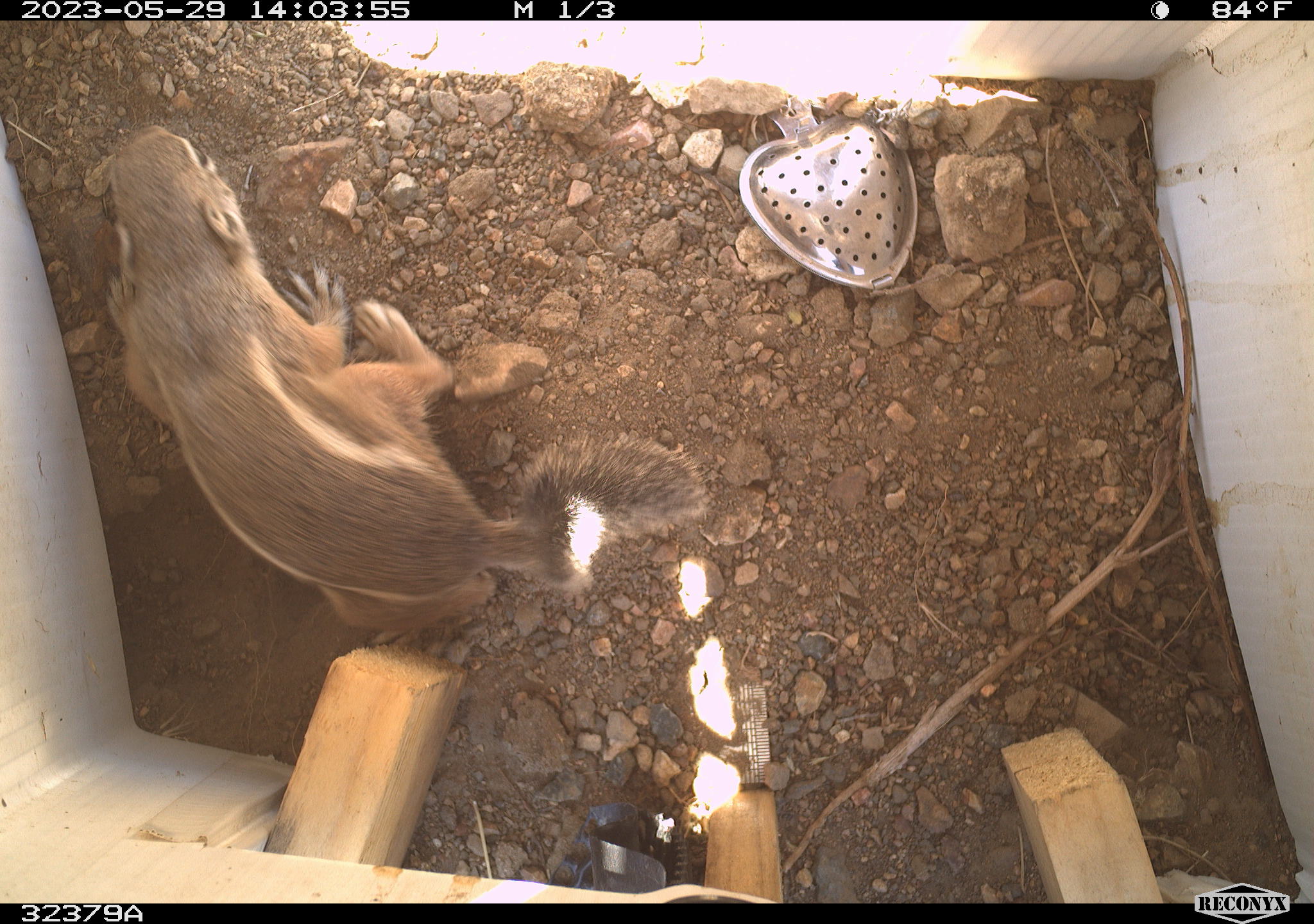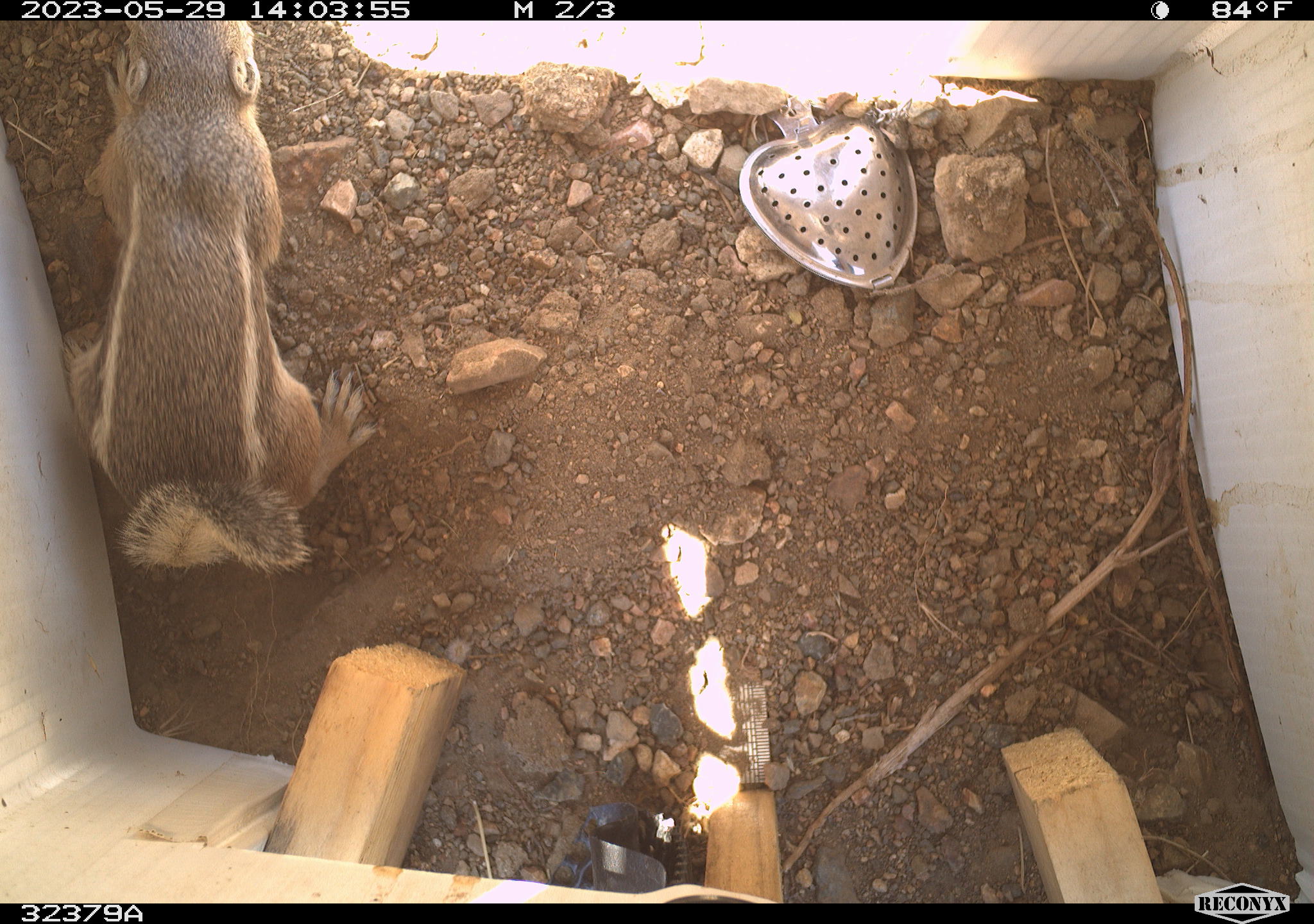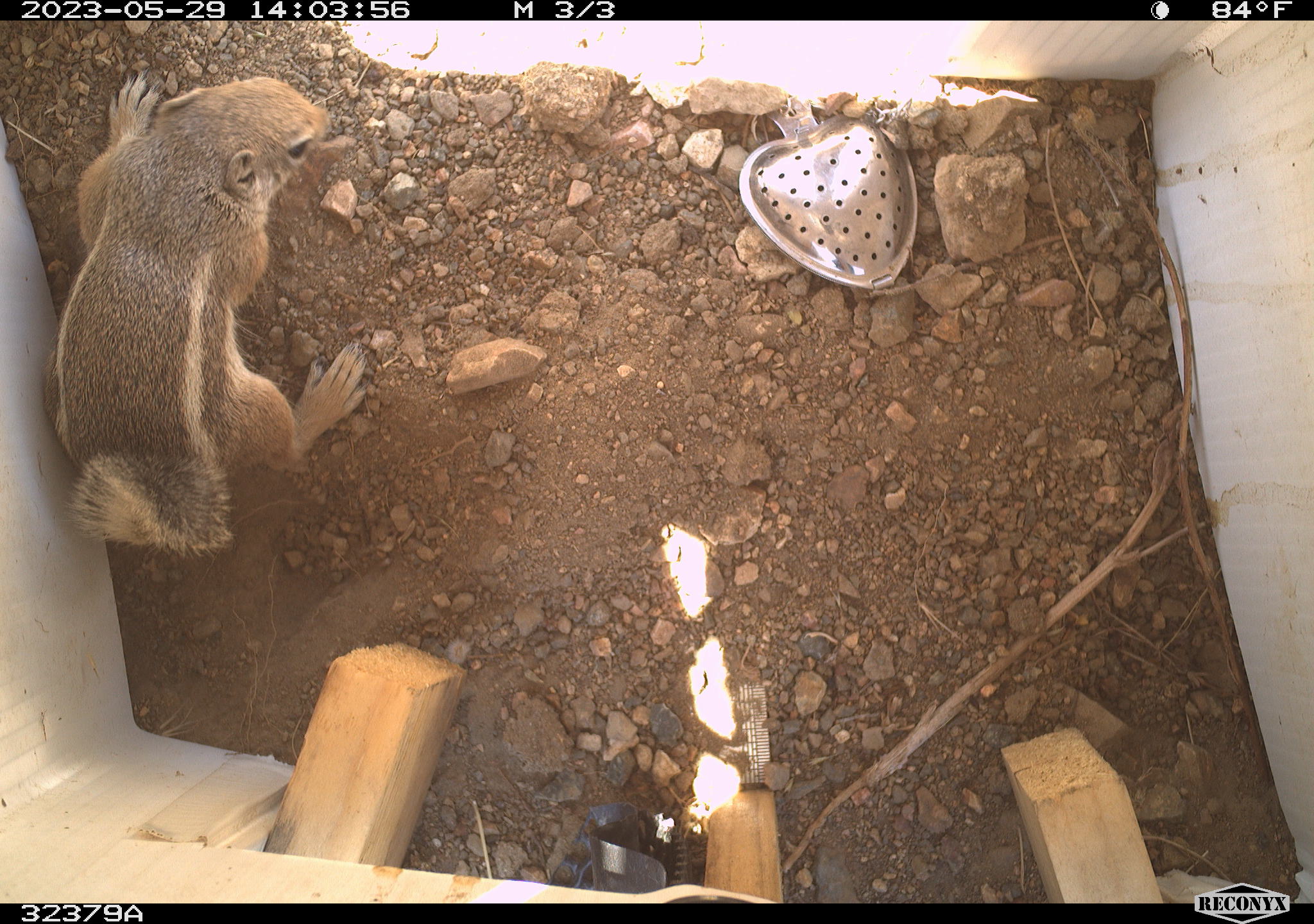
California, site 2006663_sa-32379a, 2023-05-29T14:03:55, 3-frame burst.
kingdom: Animalia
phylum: Chordata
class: Mammalia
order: Rodentia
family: Sciuridae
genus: Ammospermophilus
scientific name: Ammospermophilus leucurus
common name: white-tailed antelope squirrel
White-tailed antelope squirrel (Ammospermophilus leucurus).